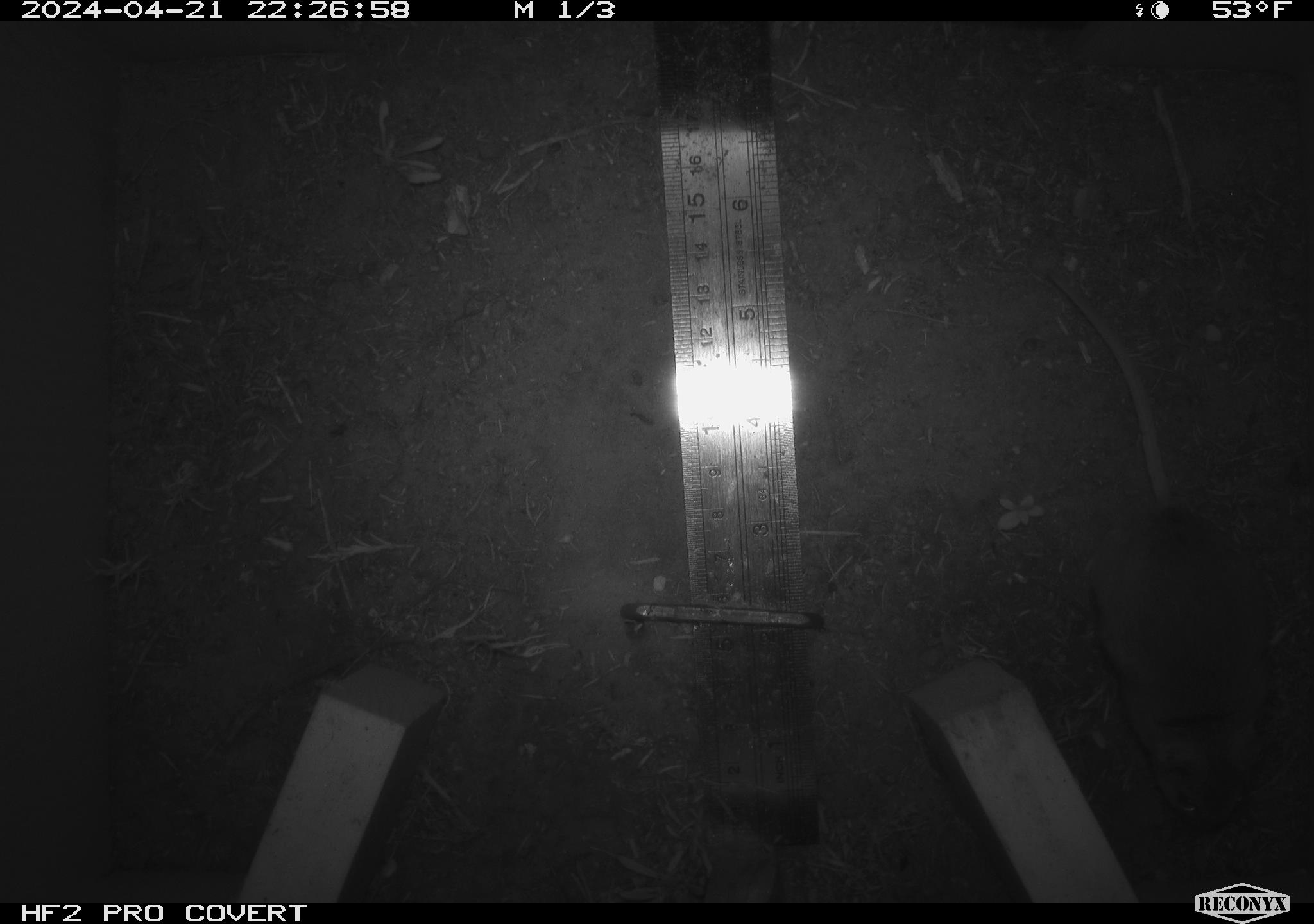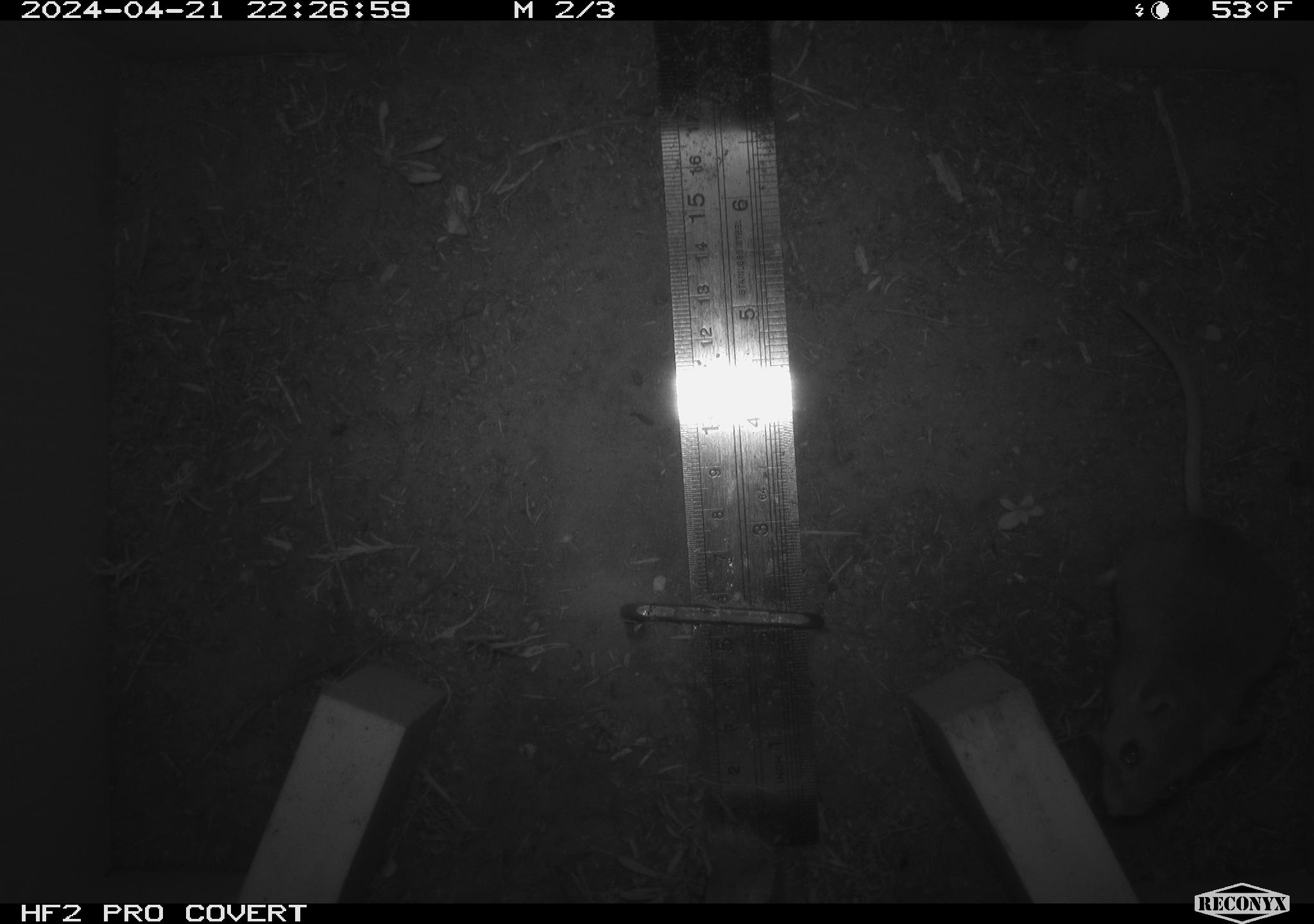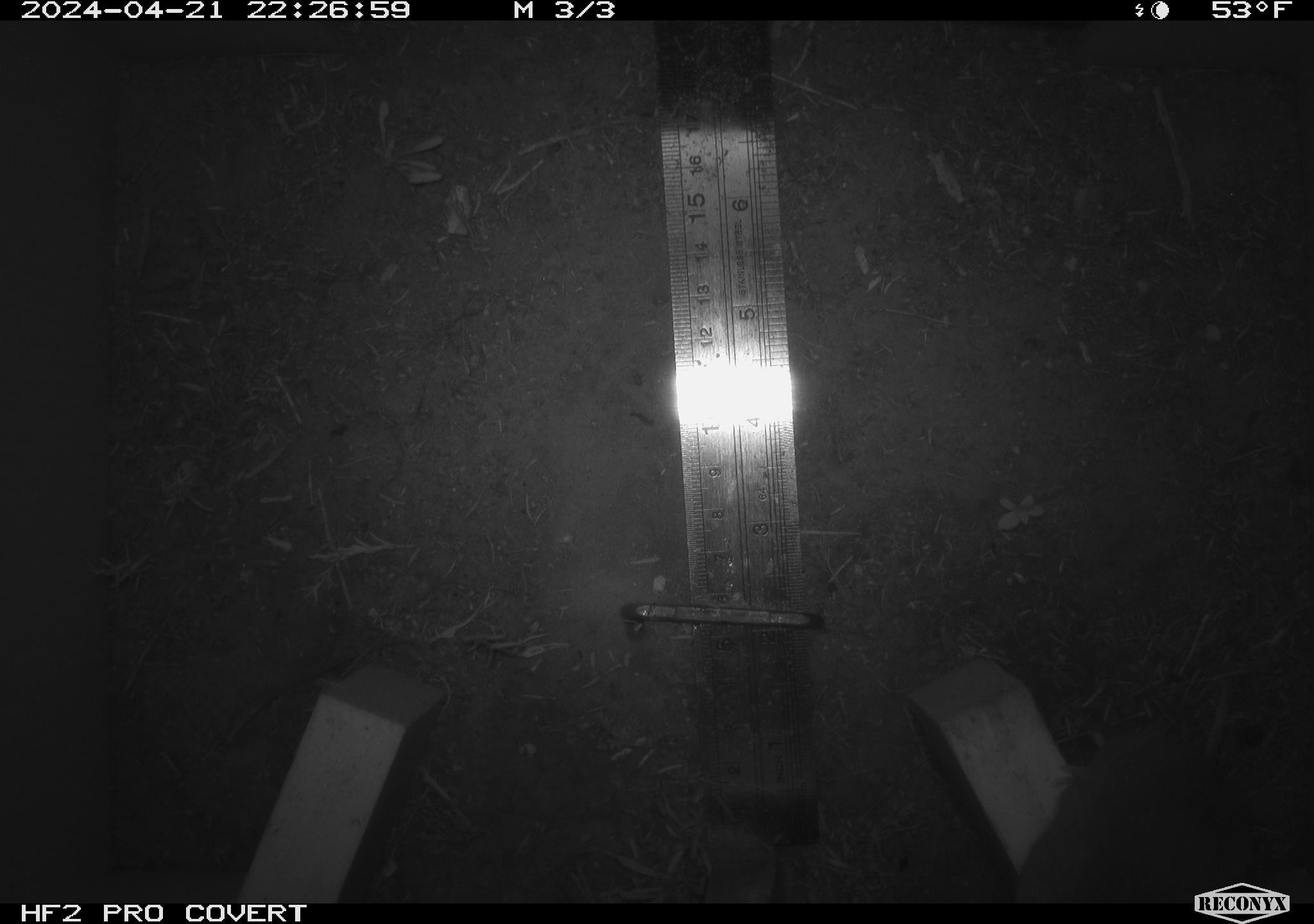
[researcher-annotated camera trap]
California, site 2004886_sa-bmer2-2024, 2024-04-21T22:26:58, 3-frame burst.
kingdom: Animalia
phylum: Chordata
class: Mammalia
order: Rodentia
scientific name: Rodentia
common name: mouse species